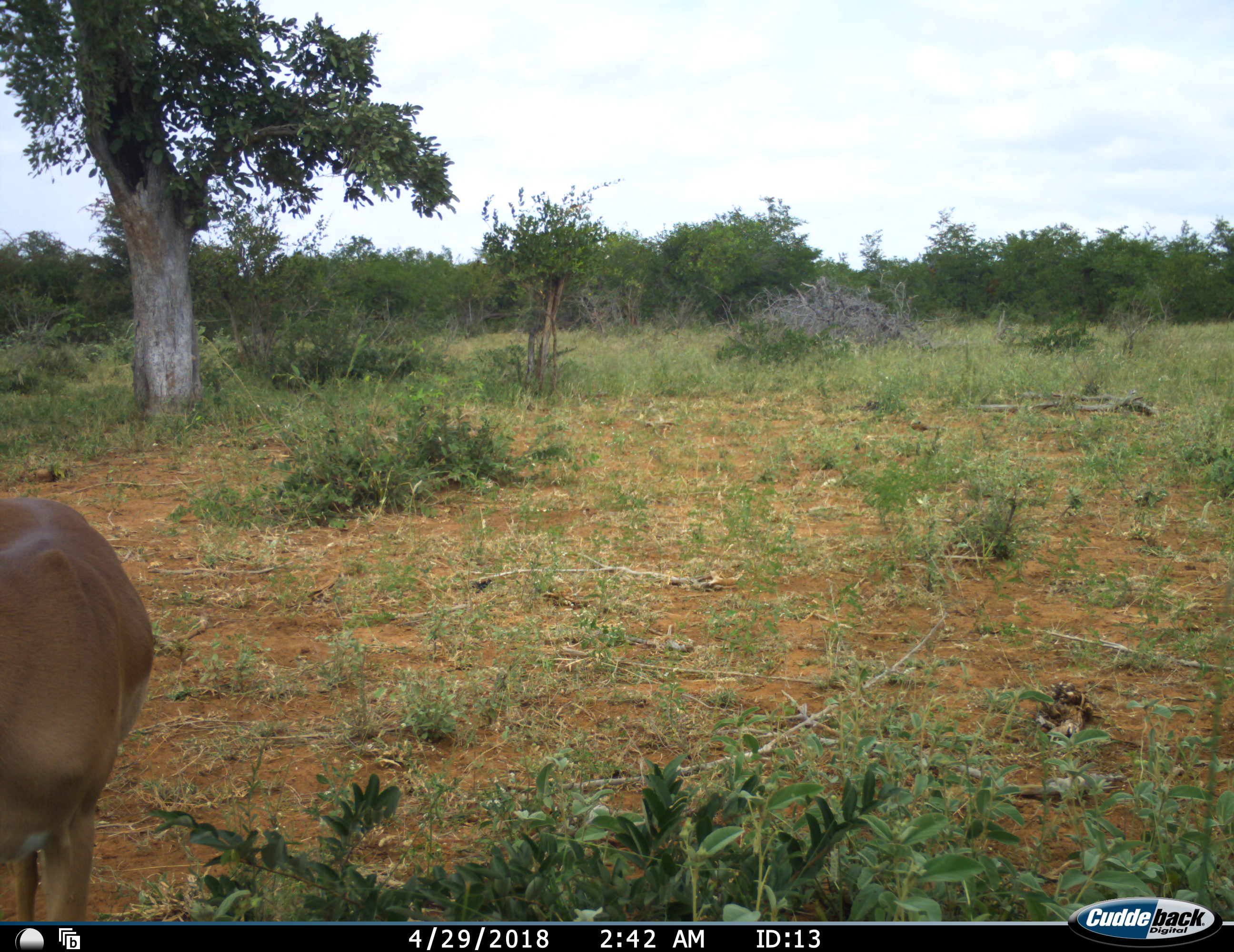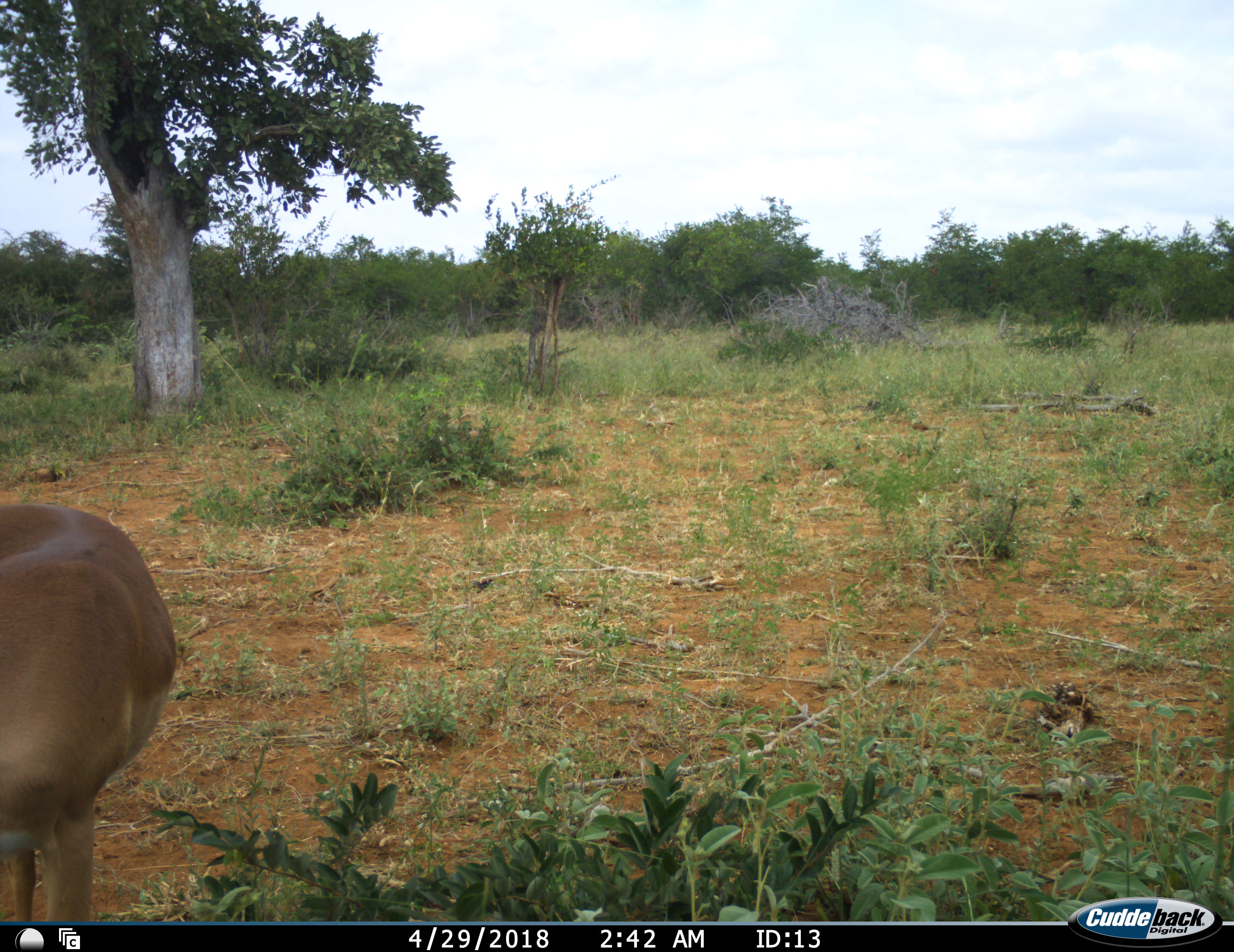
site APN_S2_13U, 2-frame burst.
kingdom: Animalia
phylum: Chordata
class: Mammalia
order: Artiodactyla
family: Bovidae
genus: Aepyceros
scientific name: Aepyceros melampus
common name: impala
Impala (Aepyceros melampus), count 1. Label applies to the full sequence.